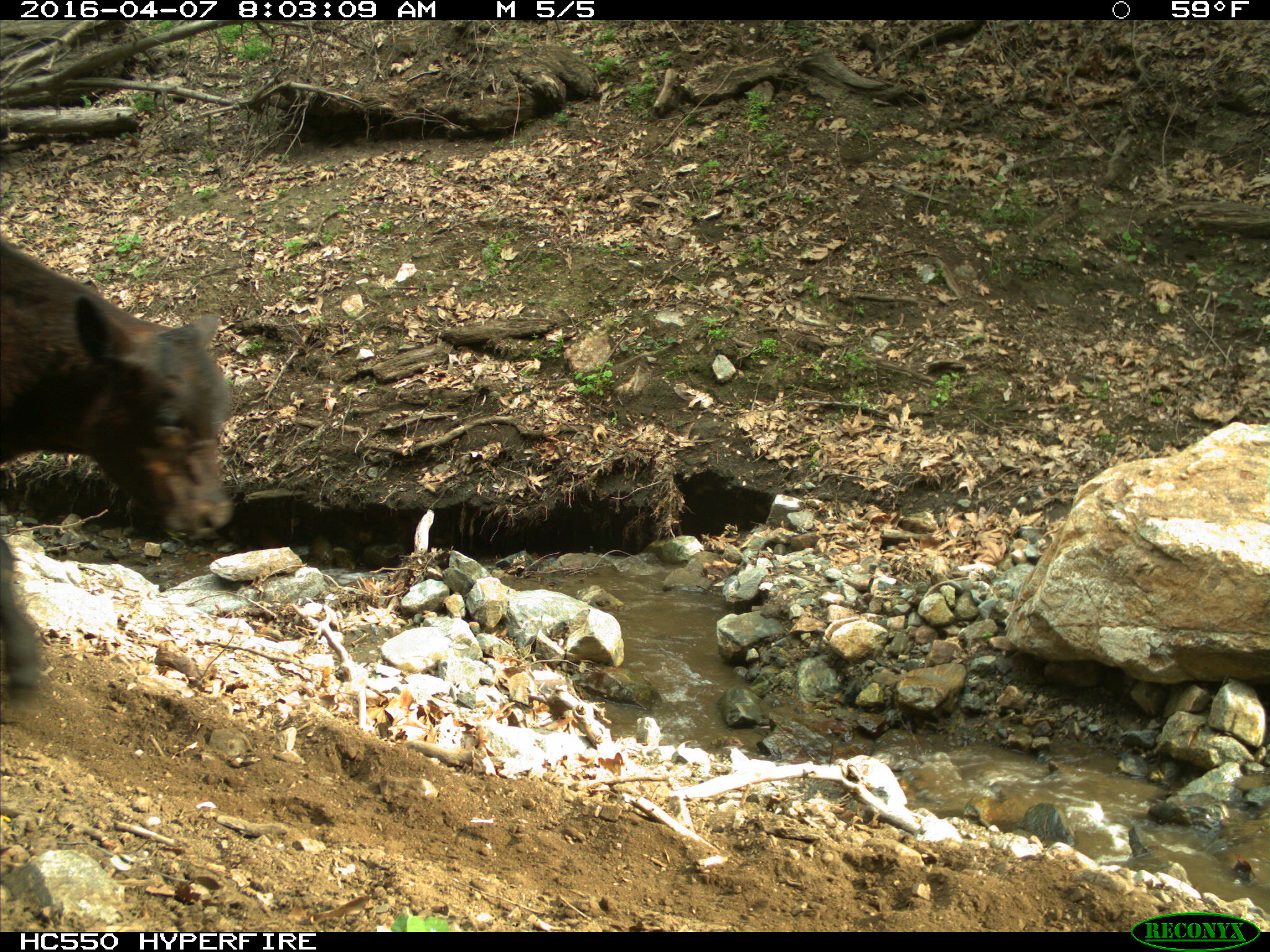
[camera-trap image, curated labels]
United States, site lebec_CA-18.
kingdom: Animalia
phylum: Chordata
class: Mammalia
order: Artiodactyla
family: Bovidae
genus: Bos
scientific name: Bos taurus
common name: domestic cow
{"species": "Bos taurus (domestic cow)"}